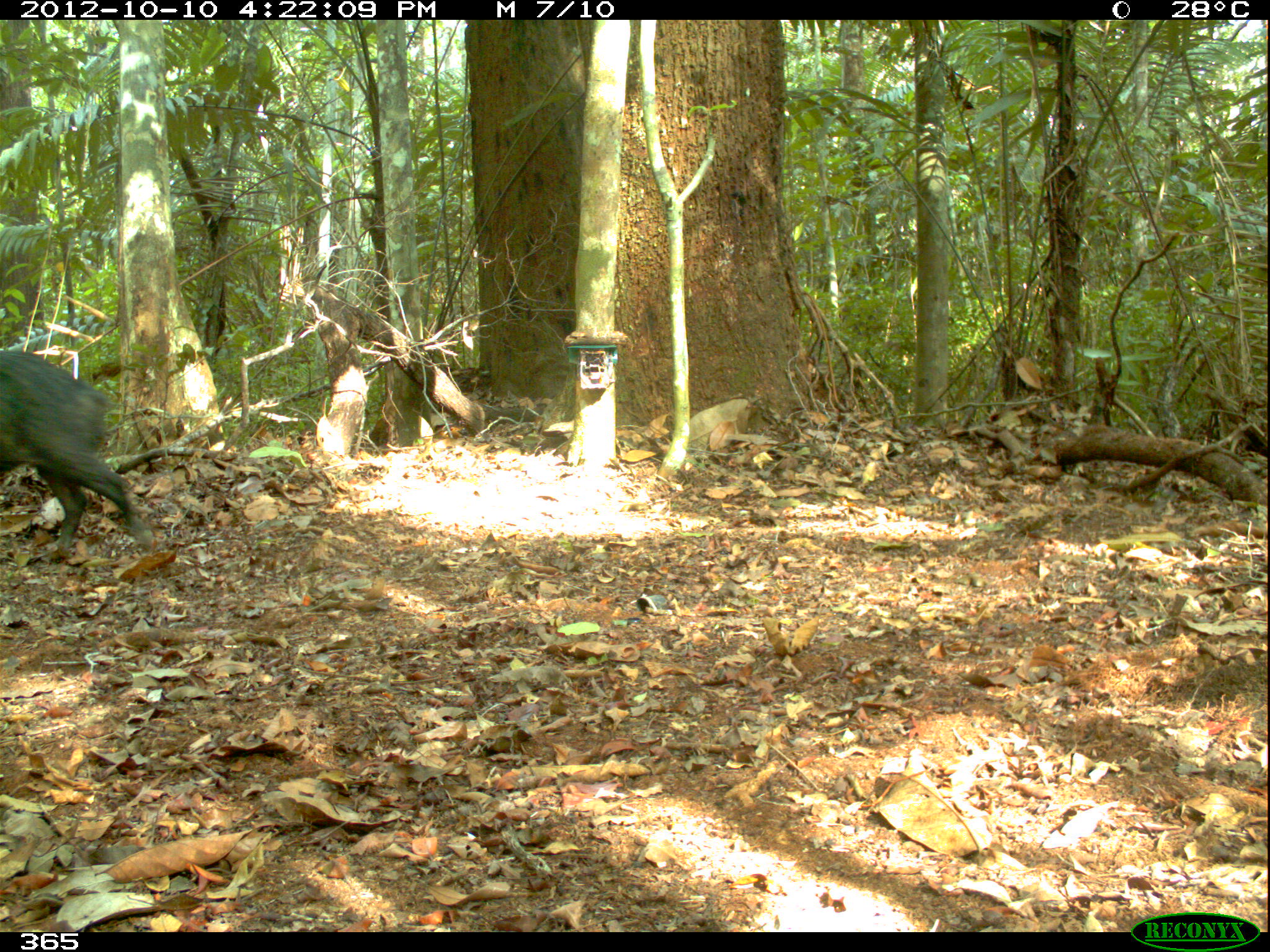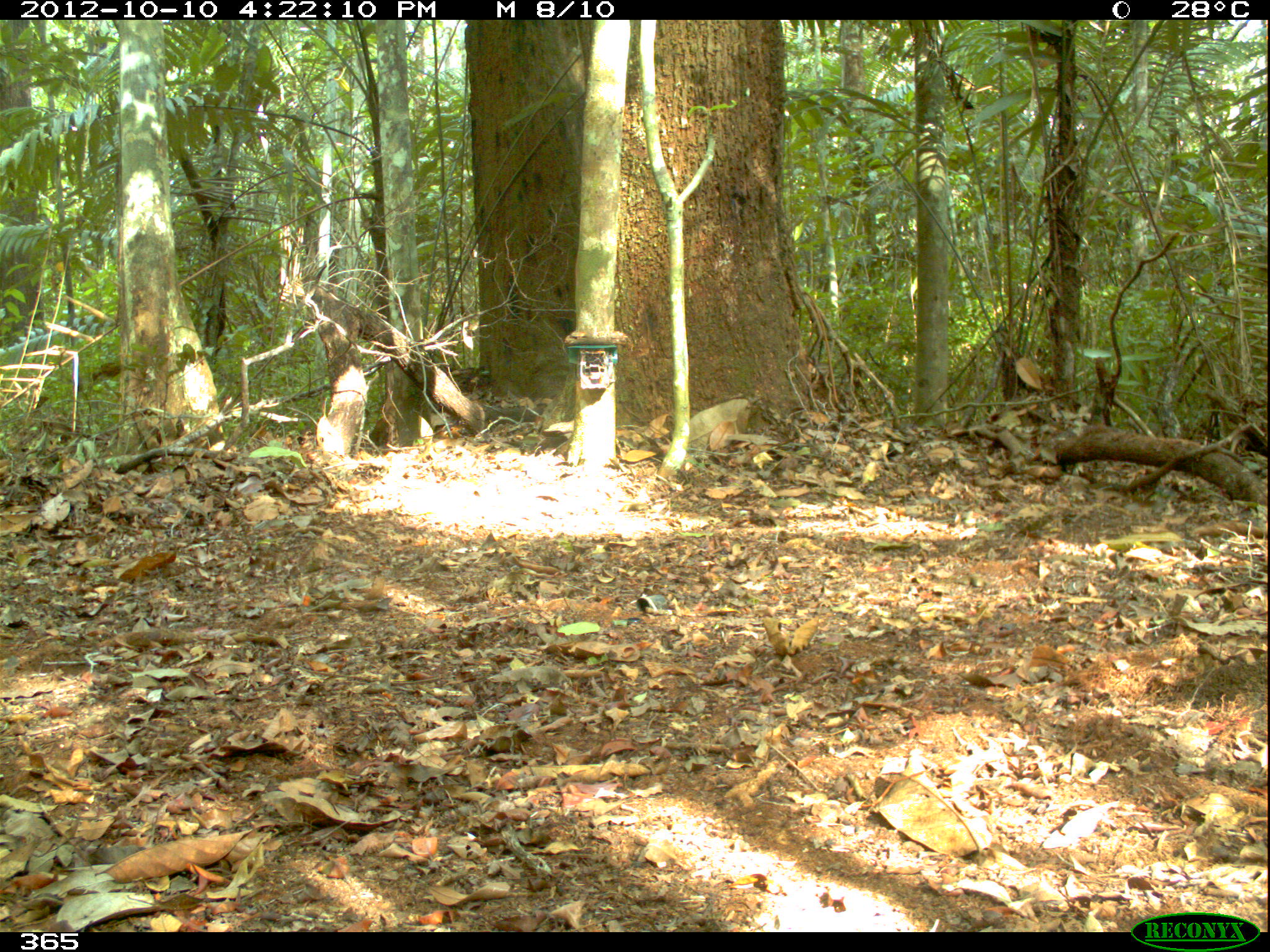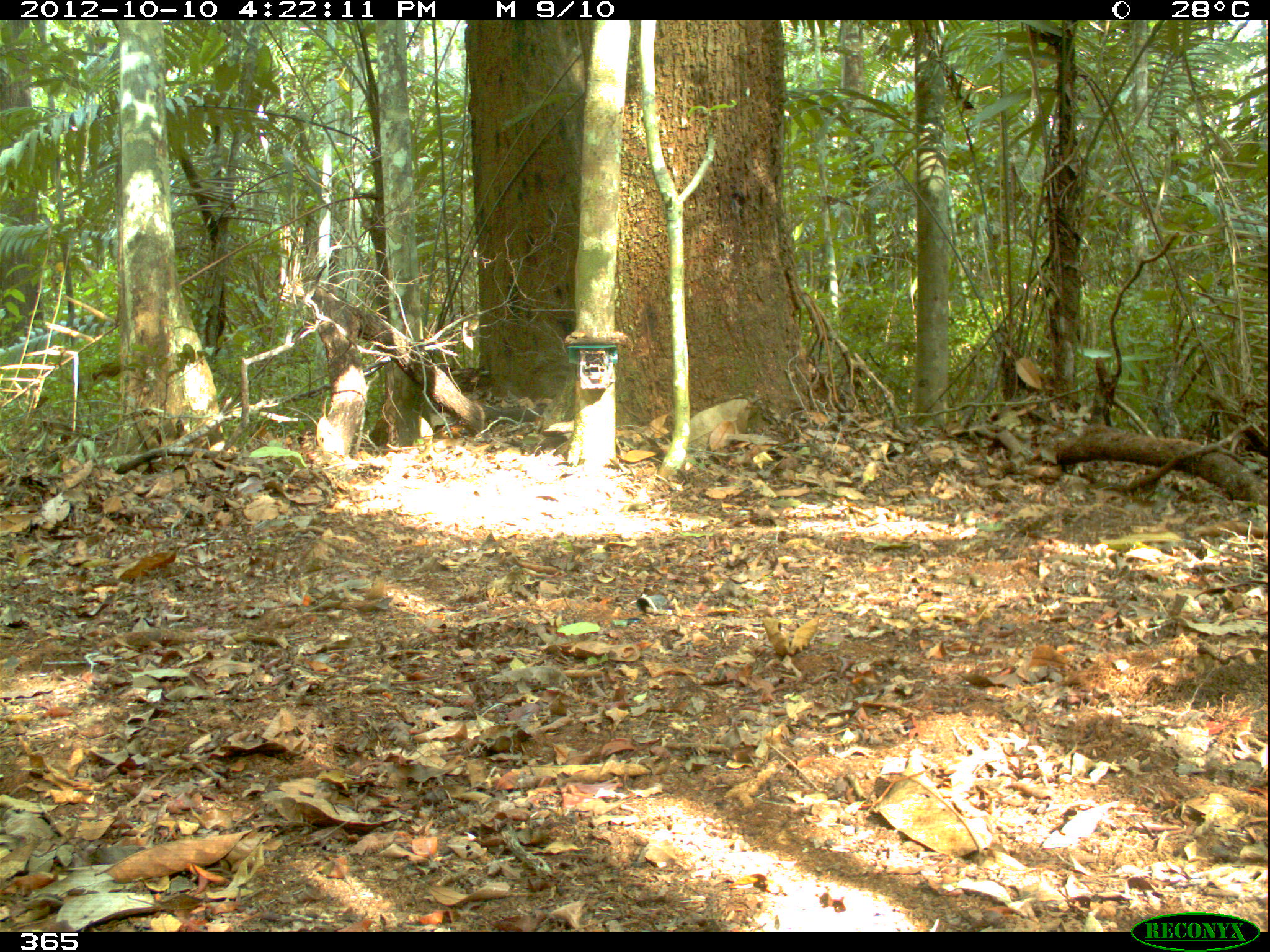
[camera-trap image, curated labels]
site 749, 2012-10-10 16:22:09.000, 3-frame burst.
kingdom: Animalia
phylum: Chordata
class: Mammalia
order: Artiodactyla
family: Tayassuidae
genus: Tayassu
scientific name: Tayassu pecari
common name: white-lipped peccary